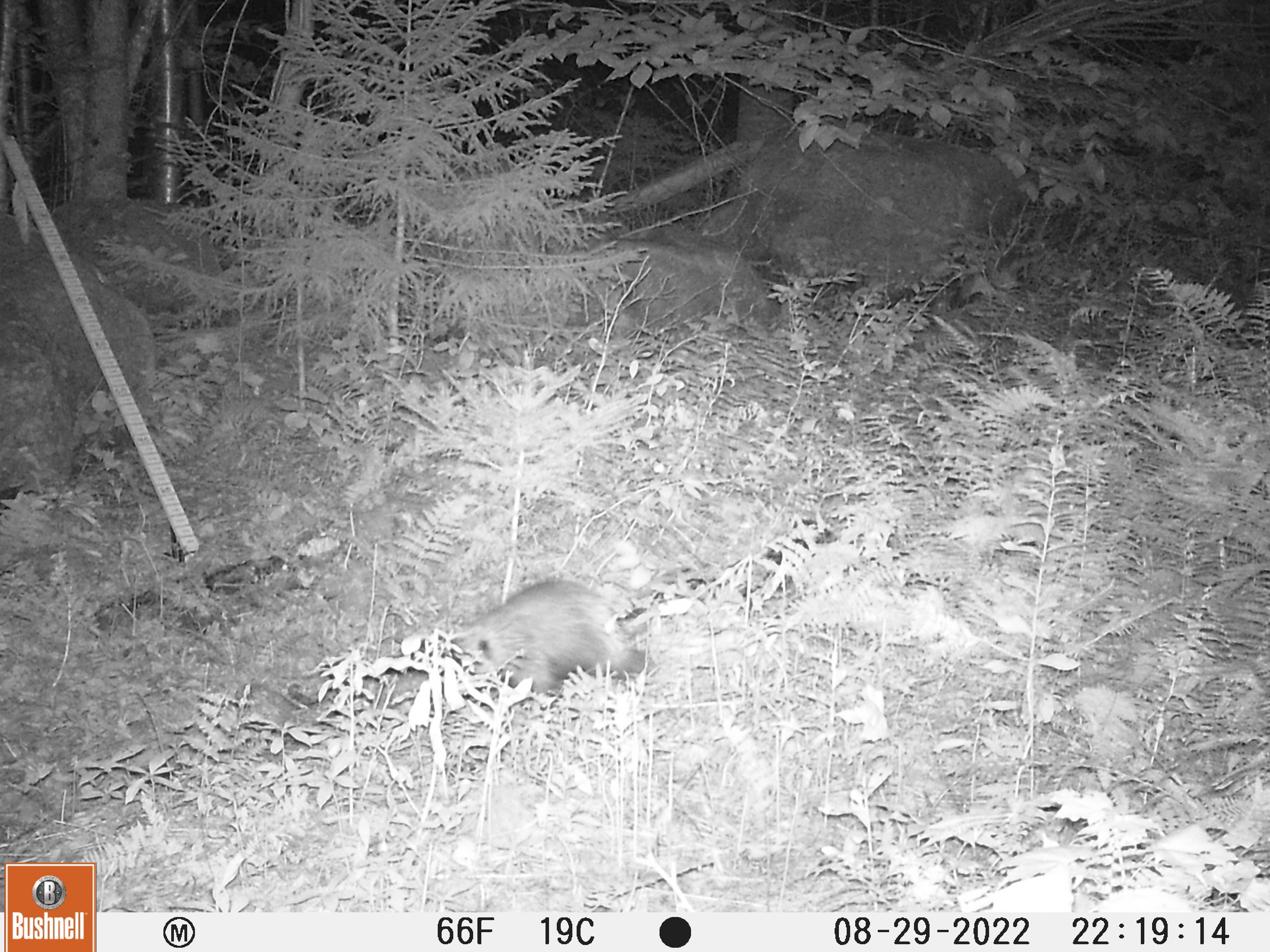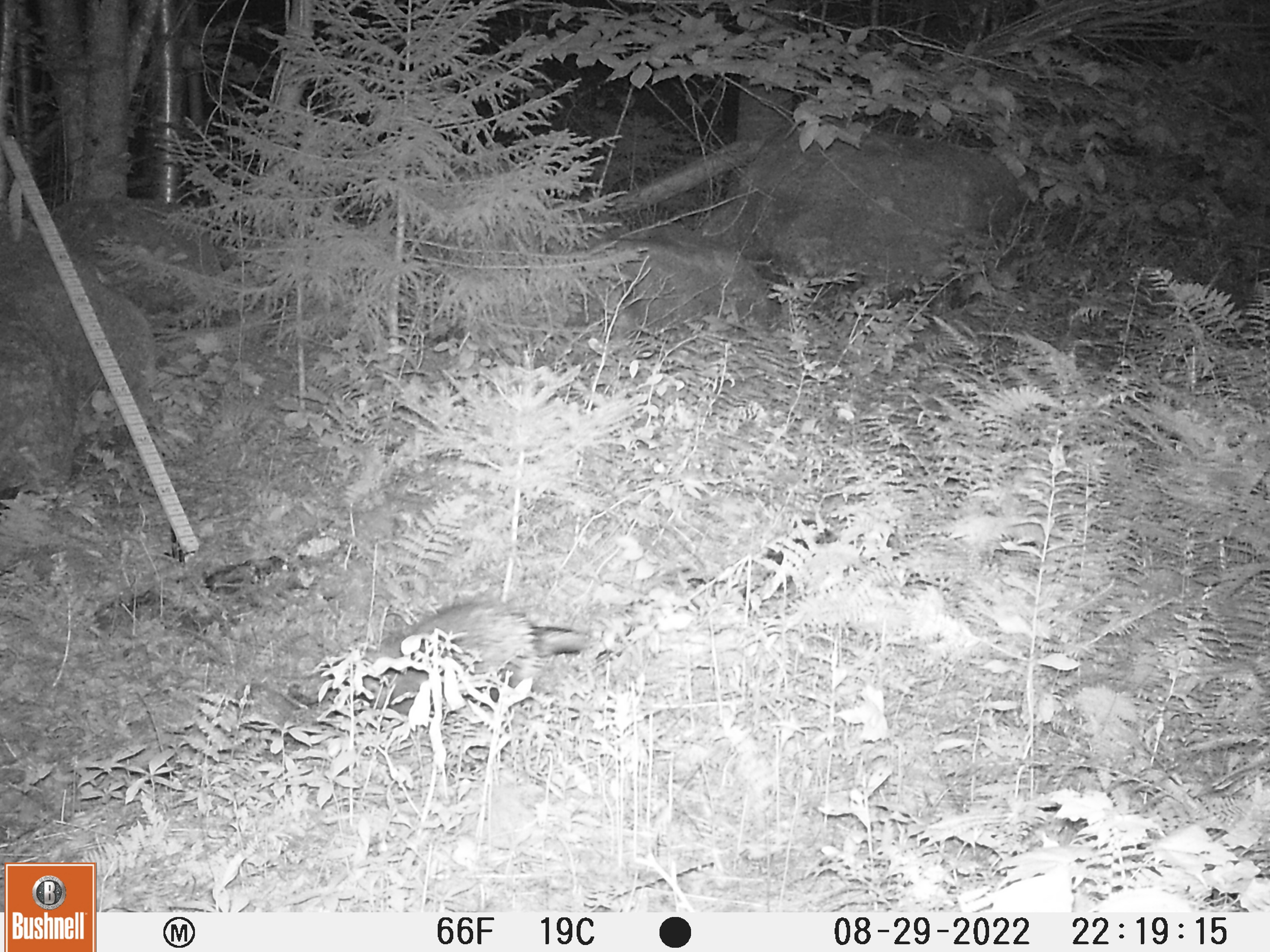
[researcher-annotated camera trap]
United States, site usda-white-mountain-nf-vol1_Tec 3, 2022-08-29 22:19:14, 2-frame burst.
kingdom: Animalia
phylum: Chordata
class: Mammalia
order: Rodentia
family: Erethizontidae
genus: Erethizon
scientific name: Erethizon dorsatum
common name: porcupine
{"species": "porcupine (Erethizon dorsatum)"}